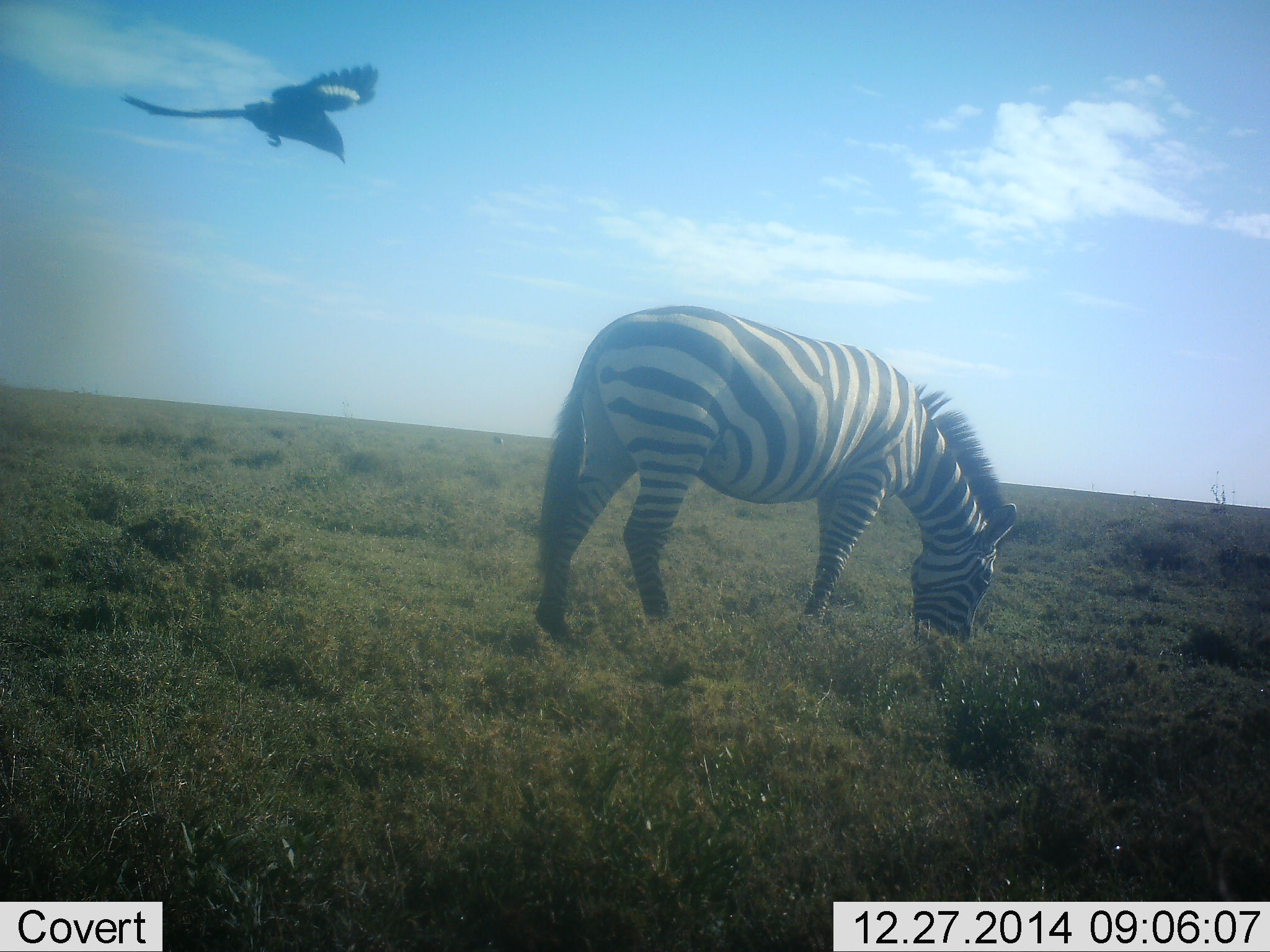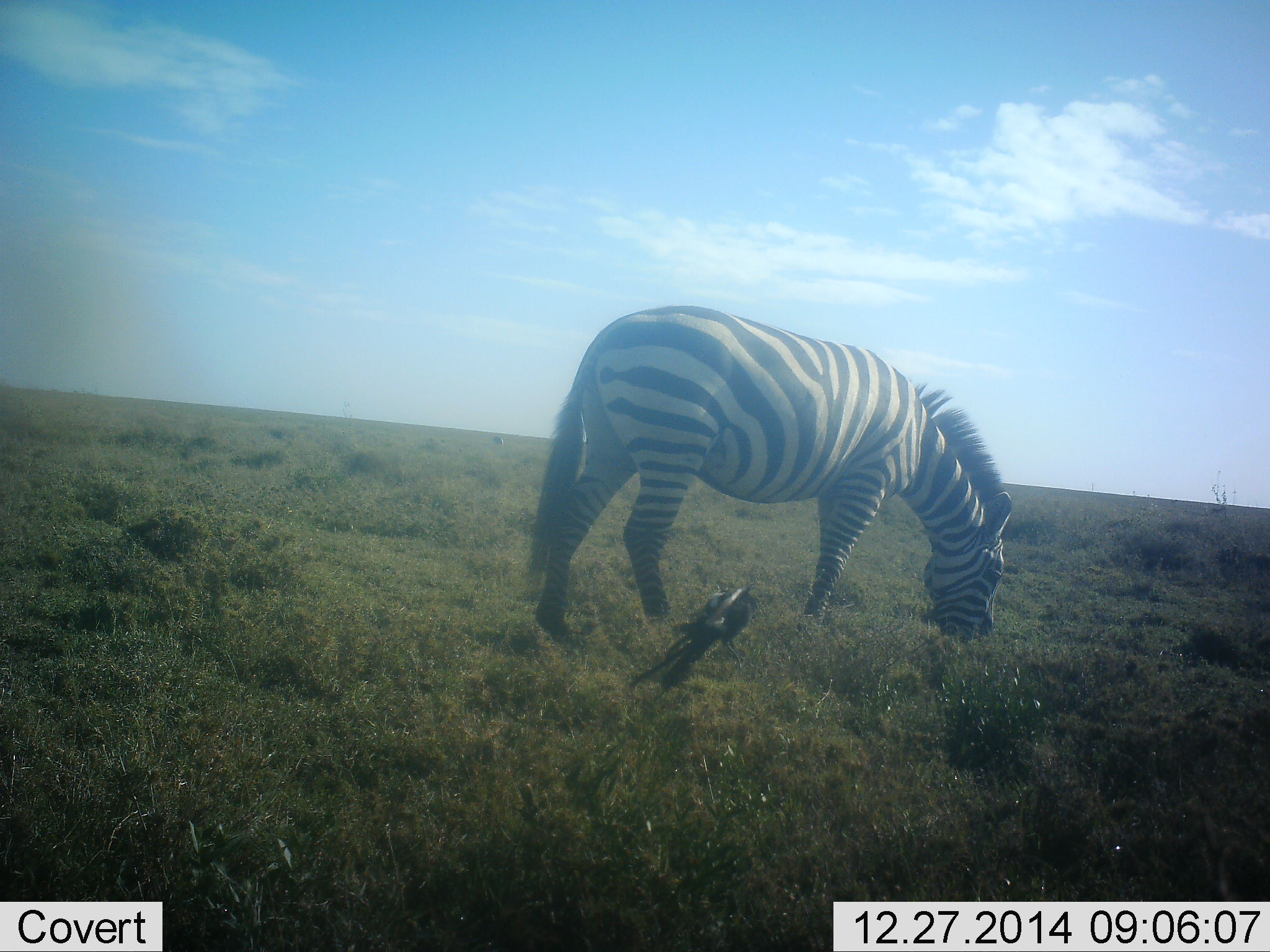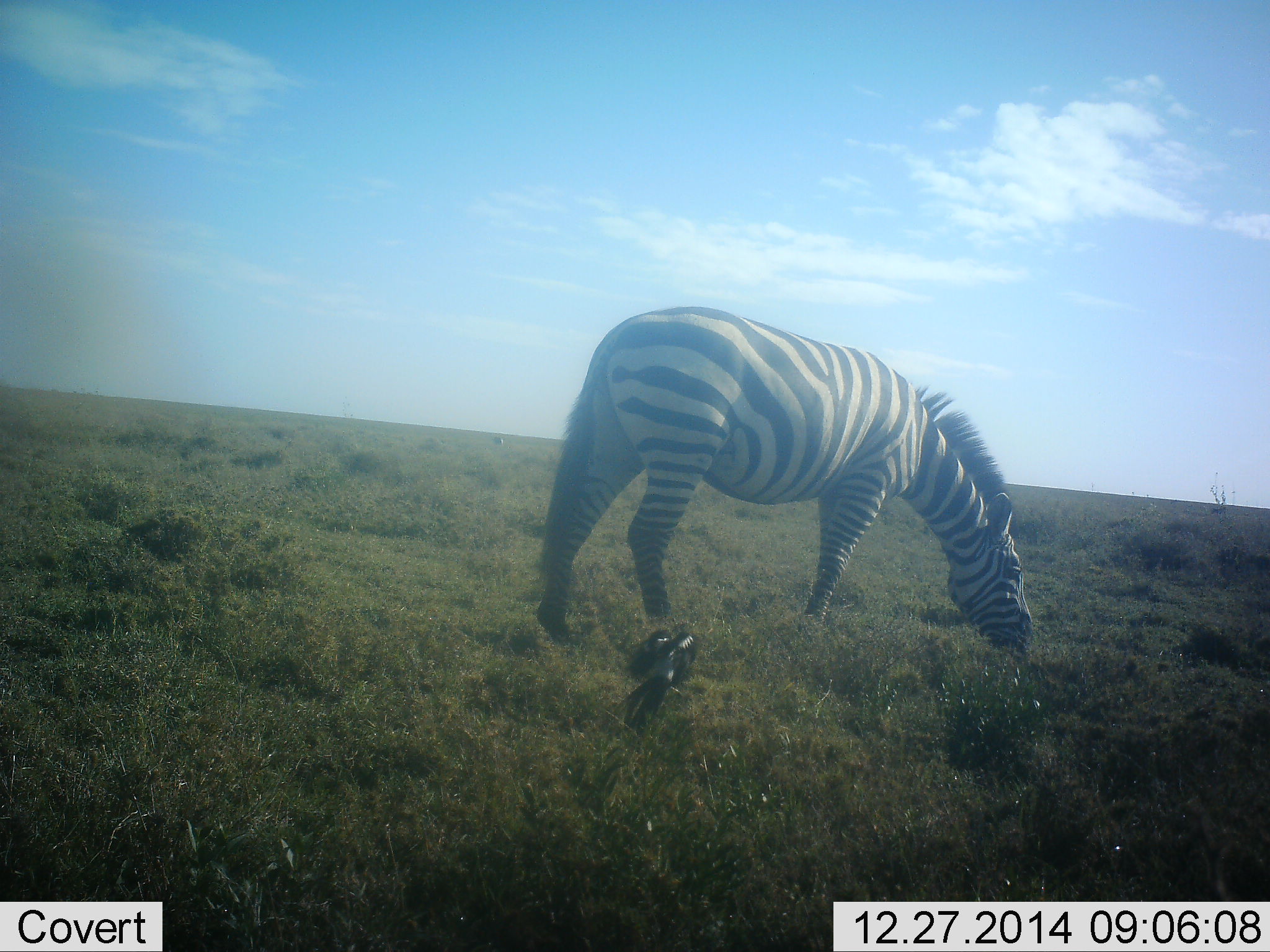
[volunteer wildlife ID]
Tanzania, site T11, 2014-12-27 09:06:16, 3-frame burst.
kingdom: Animalia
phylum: Chordata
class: Aves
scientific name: Aves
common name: bird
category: otherbird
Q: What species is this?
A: Otherbird (bird) (Aves).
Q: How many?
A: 1.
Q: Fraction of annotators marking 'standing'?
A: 40%.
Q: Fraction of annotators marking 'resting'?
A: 0%.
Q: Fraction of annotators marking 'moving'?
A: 100%.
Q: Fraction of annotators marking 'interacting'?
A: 0%.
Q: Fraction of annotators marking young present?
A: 0%.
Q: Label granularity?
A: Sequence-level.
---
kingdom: Animalia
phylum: Chordata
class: Mammalia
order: Perissodactyla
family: Equidae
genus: Equus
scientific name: Equus quagga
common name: plains zebra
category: zebra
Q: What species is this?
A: Zebra (plains zebra) (Equus quagga).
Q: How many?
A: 1.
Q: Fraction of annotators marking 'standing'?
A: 31%.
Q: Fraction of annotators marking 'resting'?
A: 0%.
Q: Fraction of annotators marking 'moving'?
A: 8%.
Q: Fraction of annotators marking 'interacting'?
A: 0%.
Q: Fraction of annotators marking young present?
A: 0%.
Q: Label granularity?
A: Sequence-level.